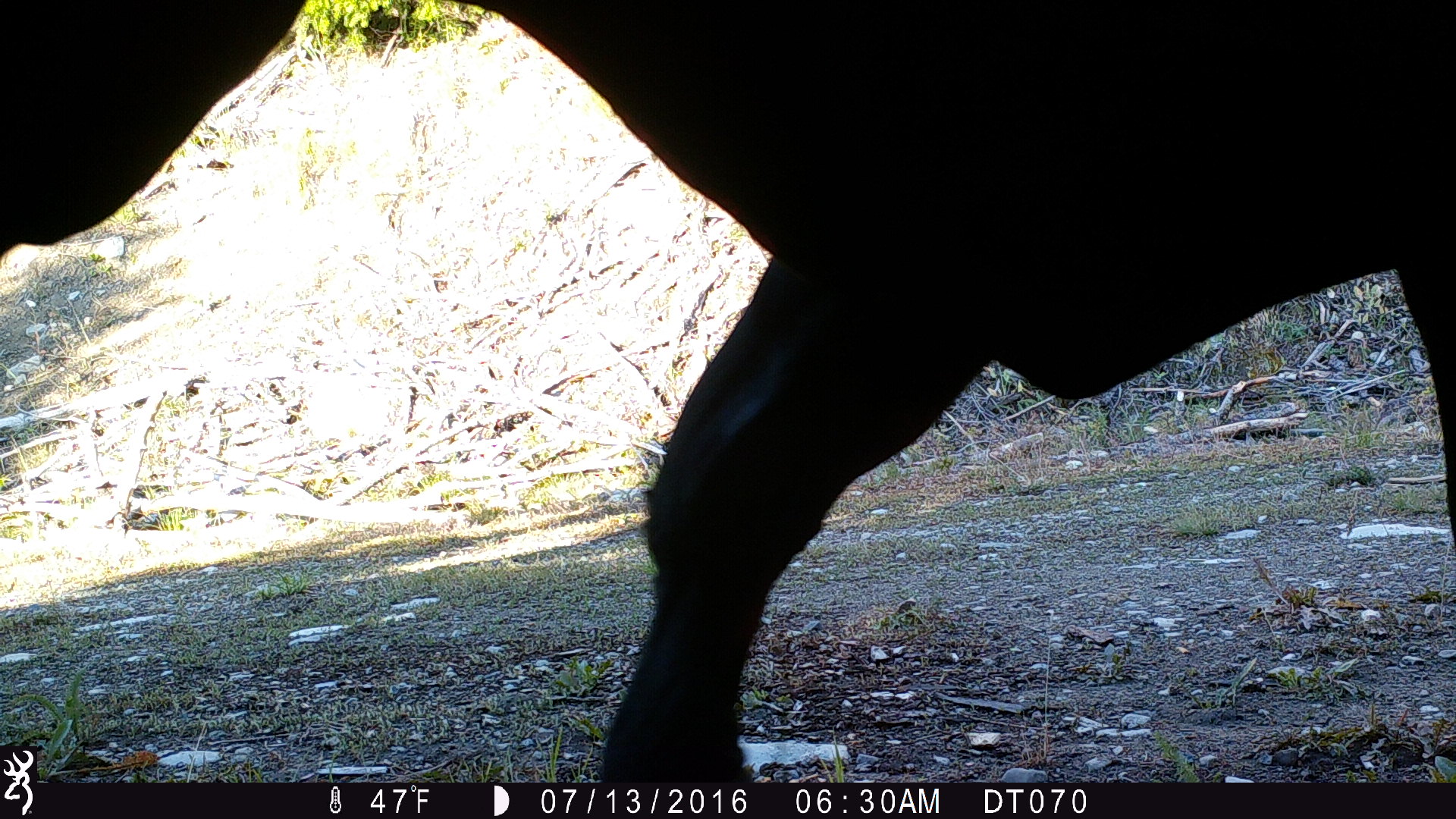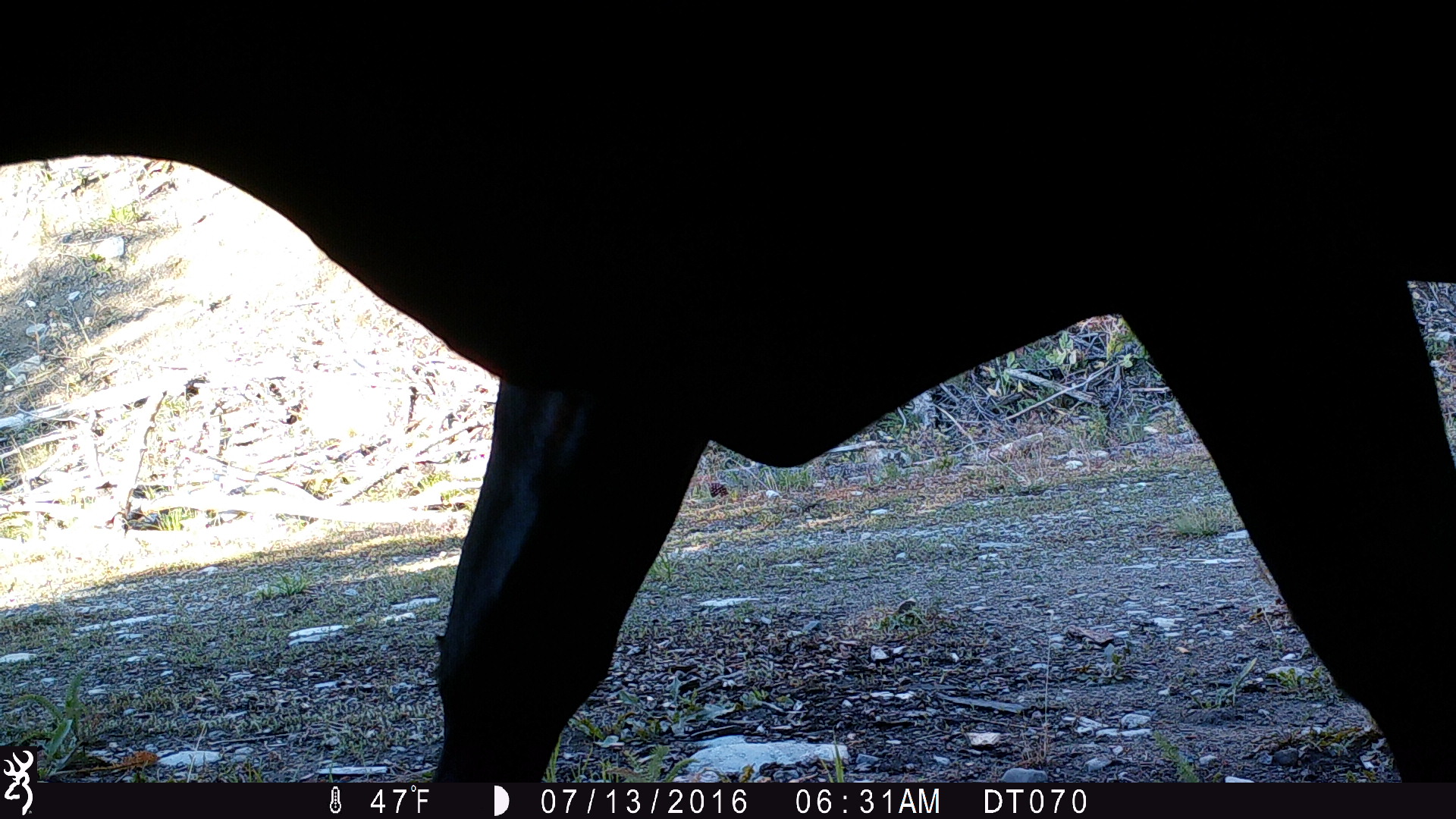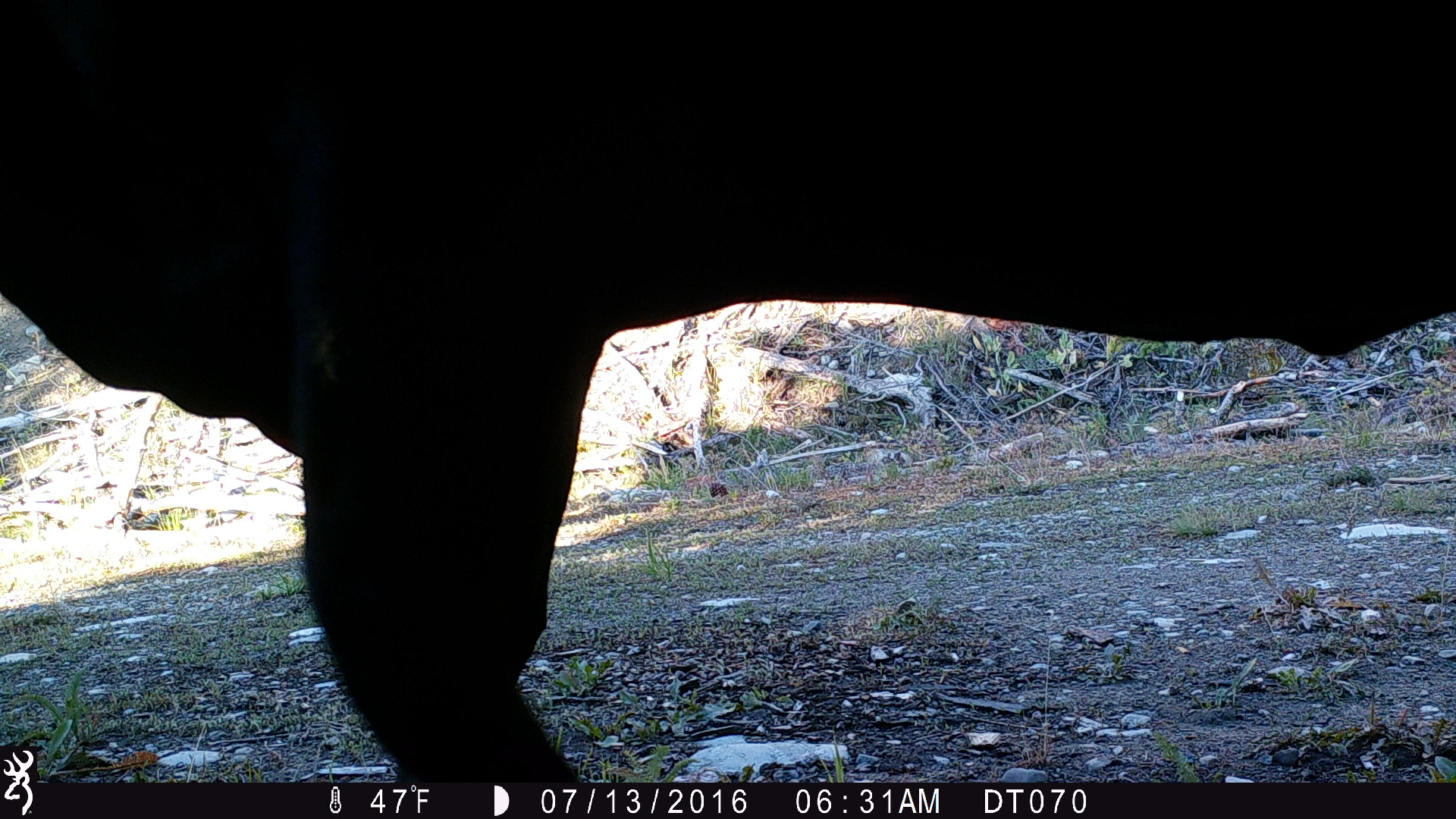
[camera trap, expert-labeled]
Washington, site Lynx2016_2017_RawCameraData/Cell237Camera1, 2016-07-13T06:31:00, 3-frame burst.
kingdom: Animalia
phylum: Chordata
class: Mammalia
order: Artiodactyla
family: Bovidae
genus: Bos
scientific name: Bos taurus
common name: domestic cattle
Domestic cattle (Bos taurus). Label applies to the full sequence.